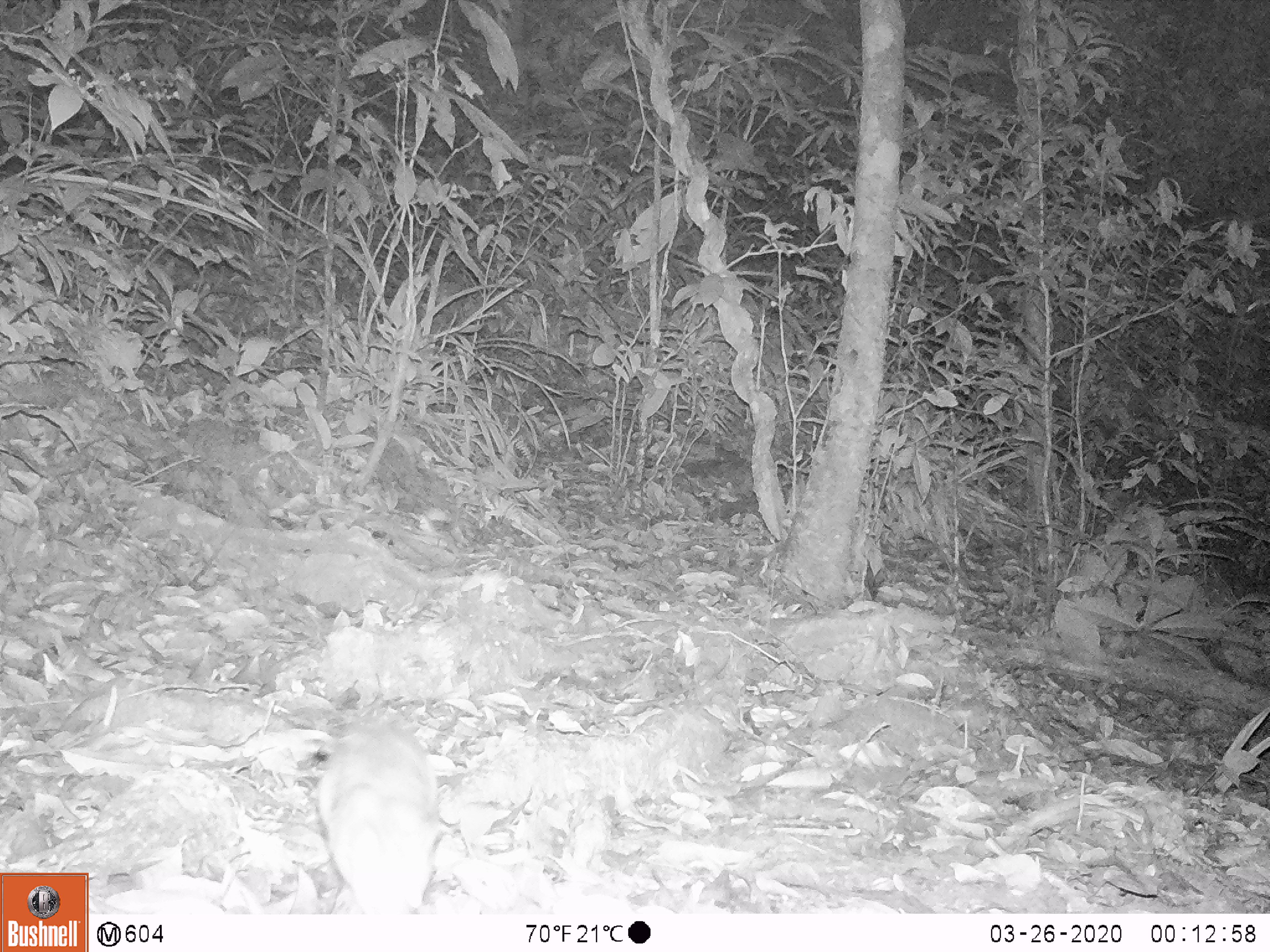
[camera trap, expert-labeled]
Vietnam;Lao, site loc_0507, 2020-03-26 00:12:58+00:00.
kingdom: Animalia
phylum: Chordata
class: Mammalia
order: Rodentia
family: Muridae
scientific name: Muridae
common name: old-world mice and rats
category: unidentified murid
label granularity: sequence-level